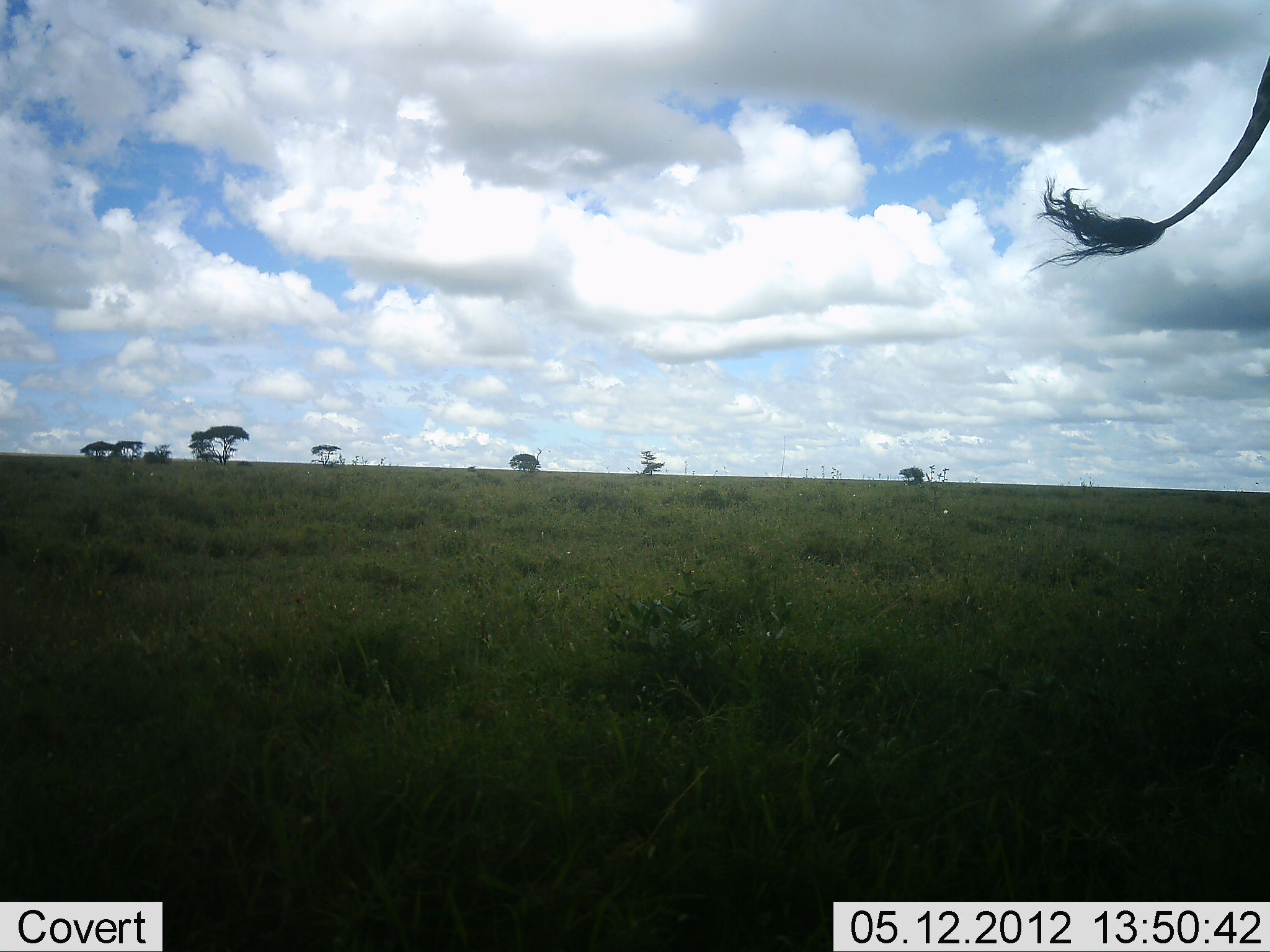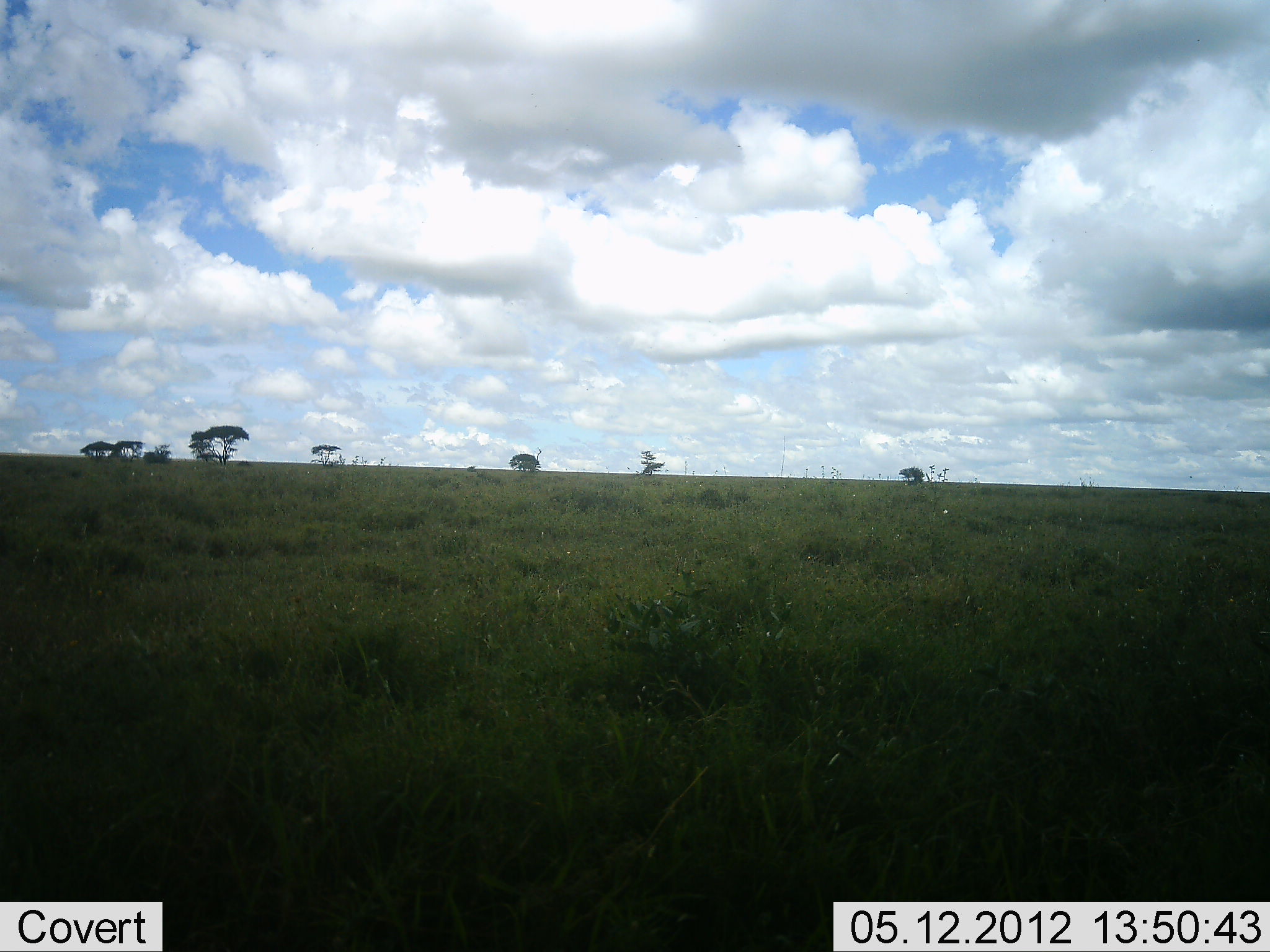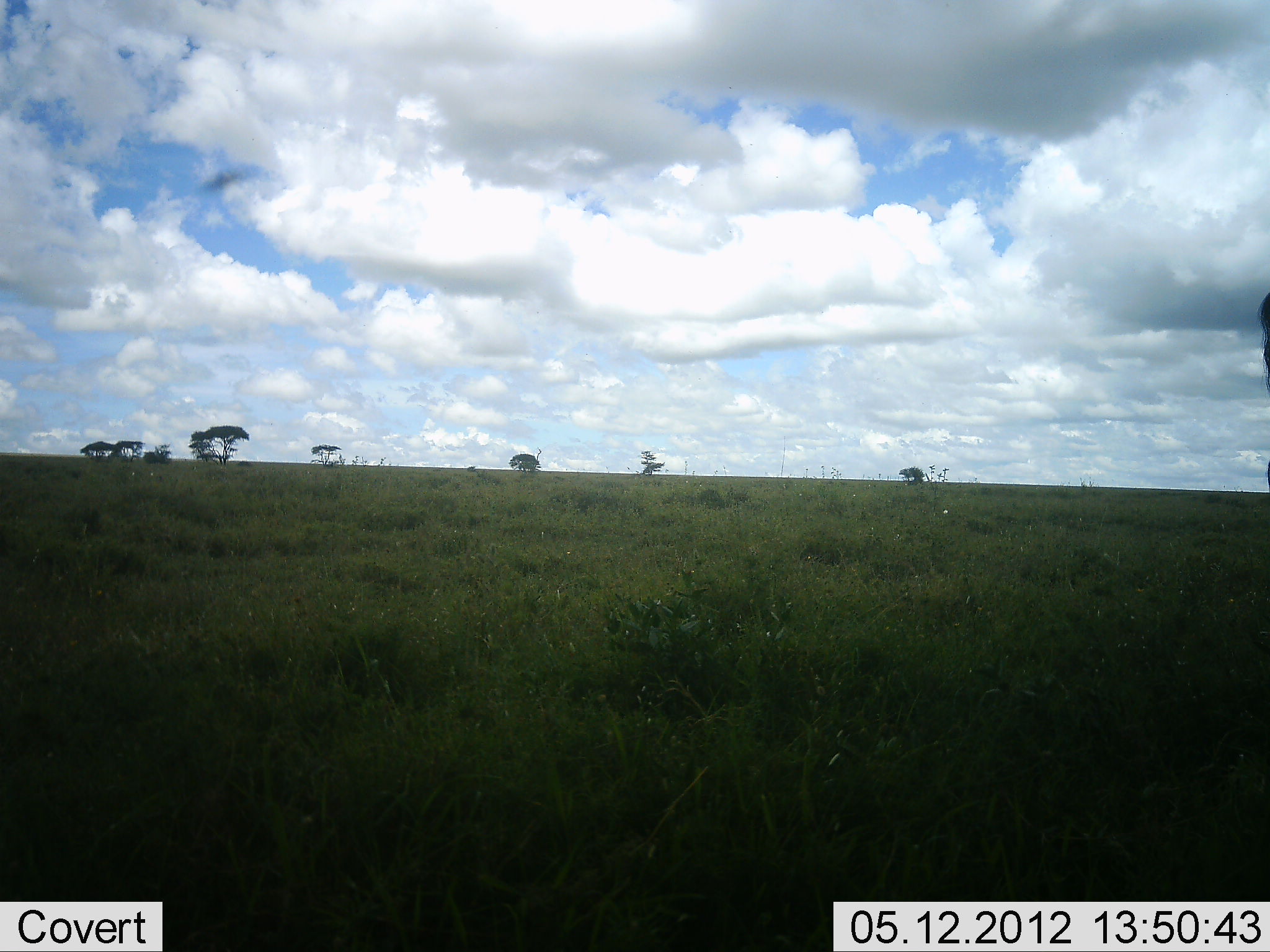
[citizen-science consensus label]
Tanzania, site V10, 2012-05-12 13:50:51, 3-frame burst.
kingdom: Animalia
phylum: Chordata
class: Mammalia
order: Artiodactyla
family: Giraffidae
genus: Giraffa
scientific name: Giraffa camelopardalis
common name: giraffe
Giraffe (Giraffa camelopardalis), count 1. Behavior (volunteer vote fractions): standing 89%, resting 0%, moving 11%, interacting 0%. Young present (vote fraction): 0%. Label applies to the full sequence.